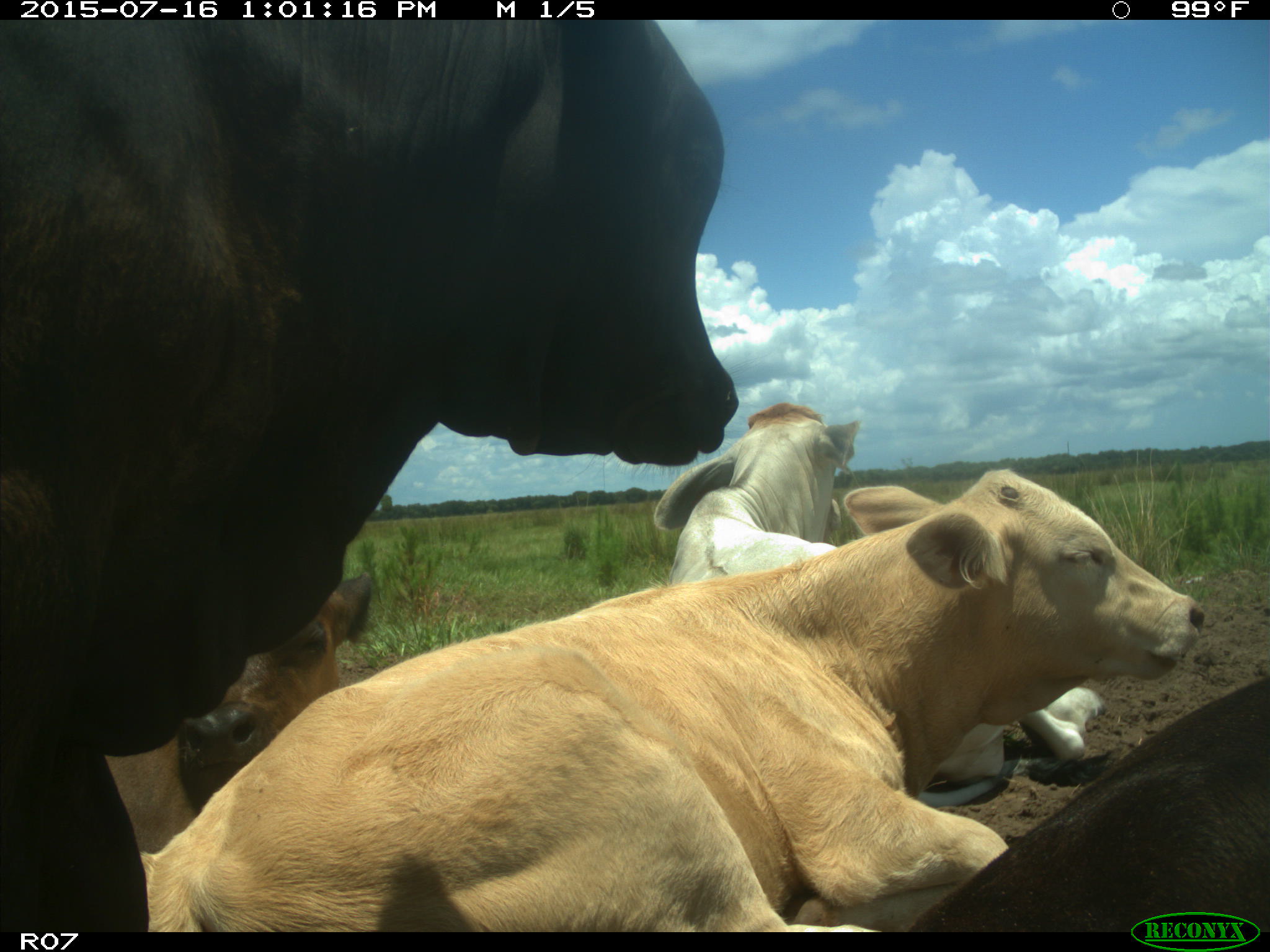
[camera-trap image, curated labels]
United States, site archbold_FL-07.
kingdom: Animalia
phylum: Chordata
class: Mammalia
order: Artiodactyla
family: Bovidae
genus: Bos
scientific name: Bos taurus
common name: domestic cow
Bos taurus (domestic cow).